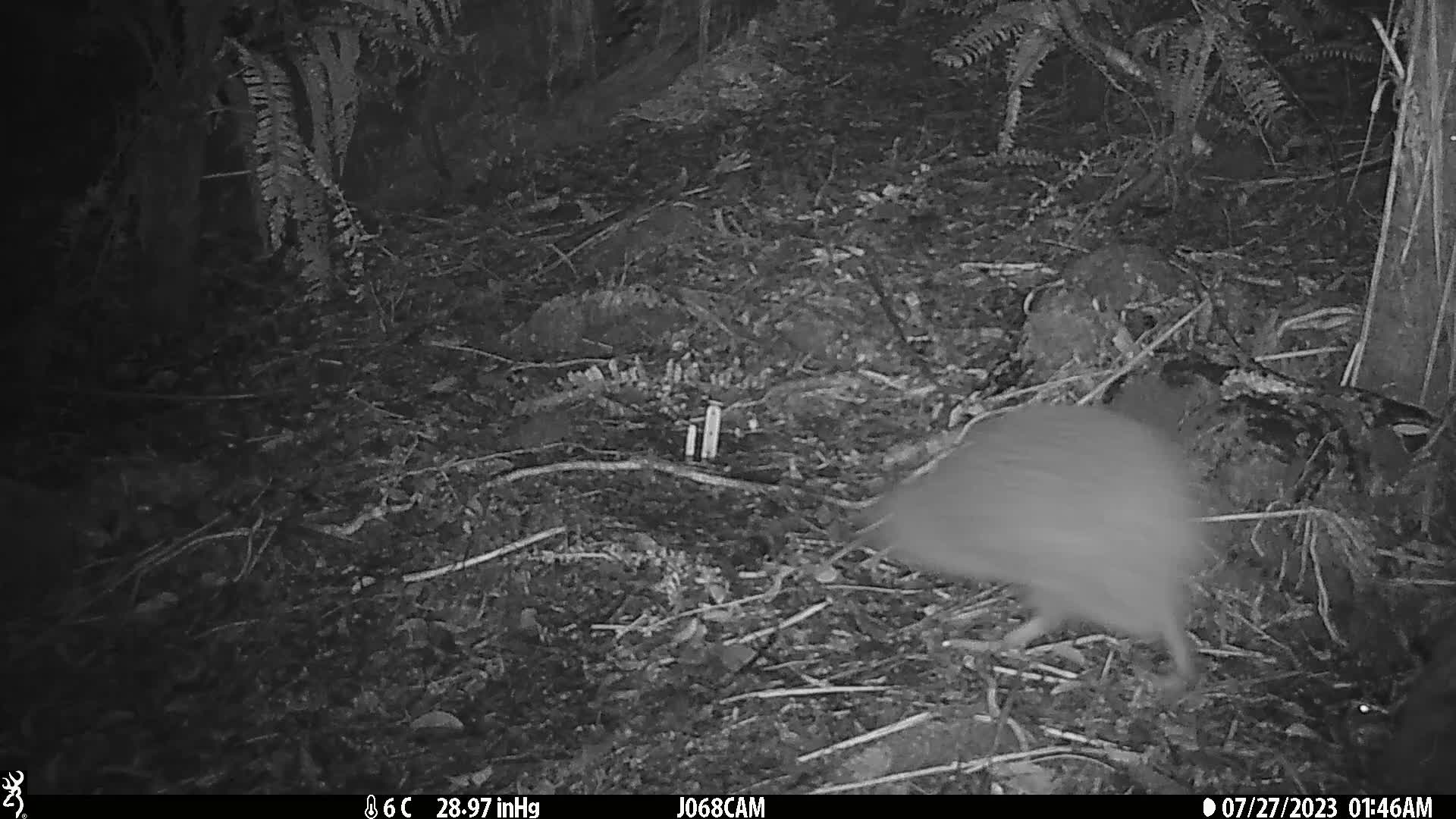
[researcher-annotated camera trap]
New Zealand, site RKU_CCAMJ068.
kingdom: Animalia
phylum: Chordata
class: Aves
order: Apterygiformes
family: Apterygidae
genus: Apteryx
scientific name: Apteryx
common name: kiwi